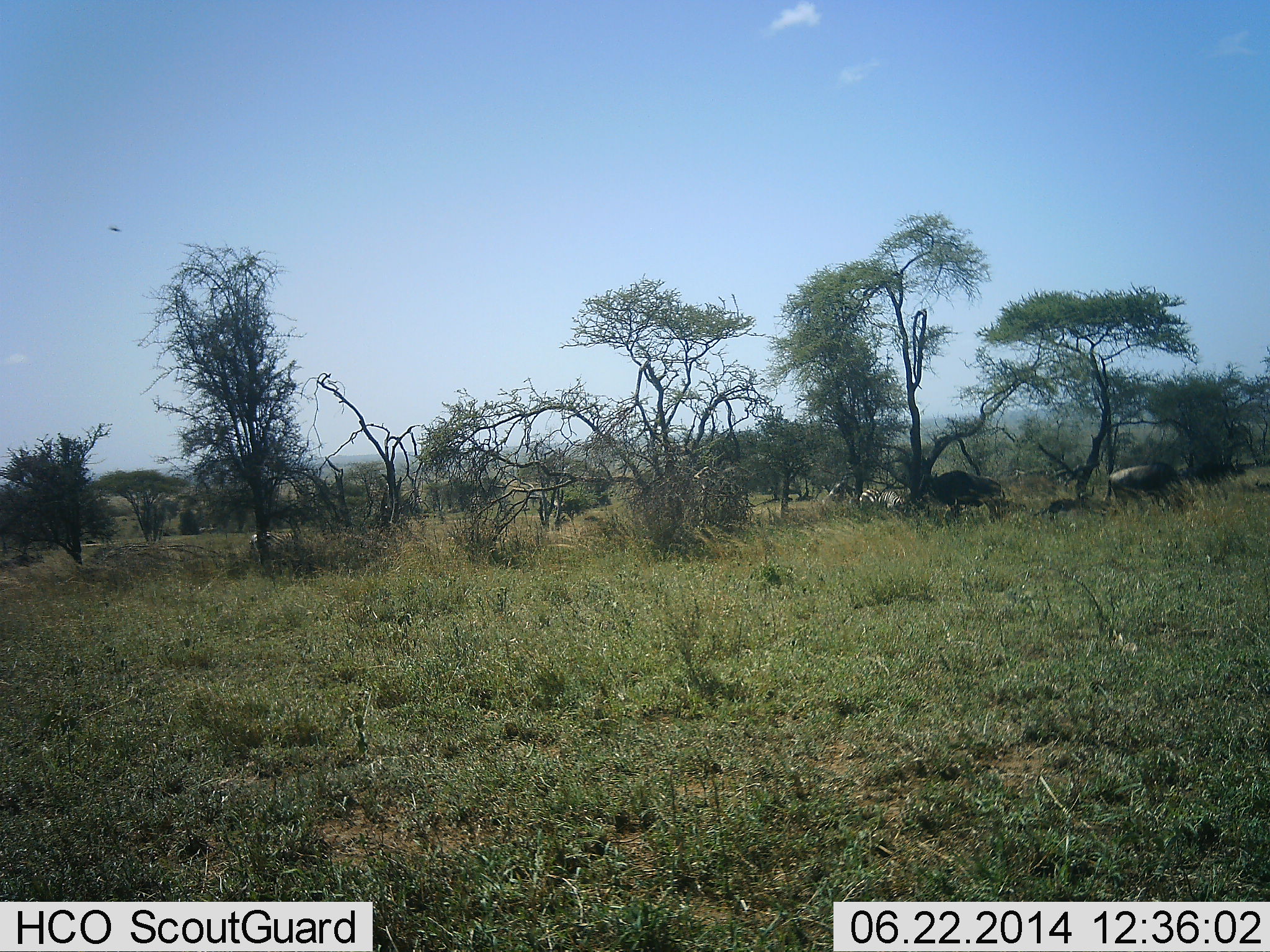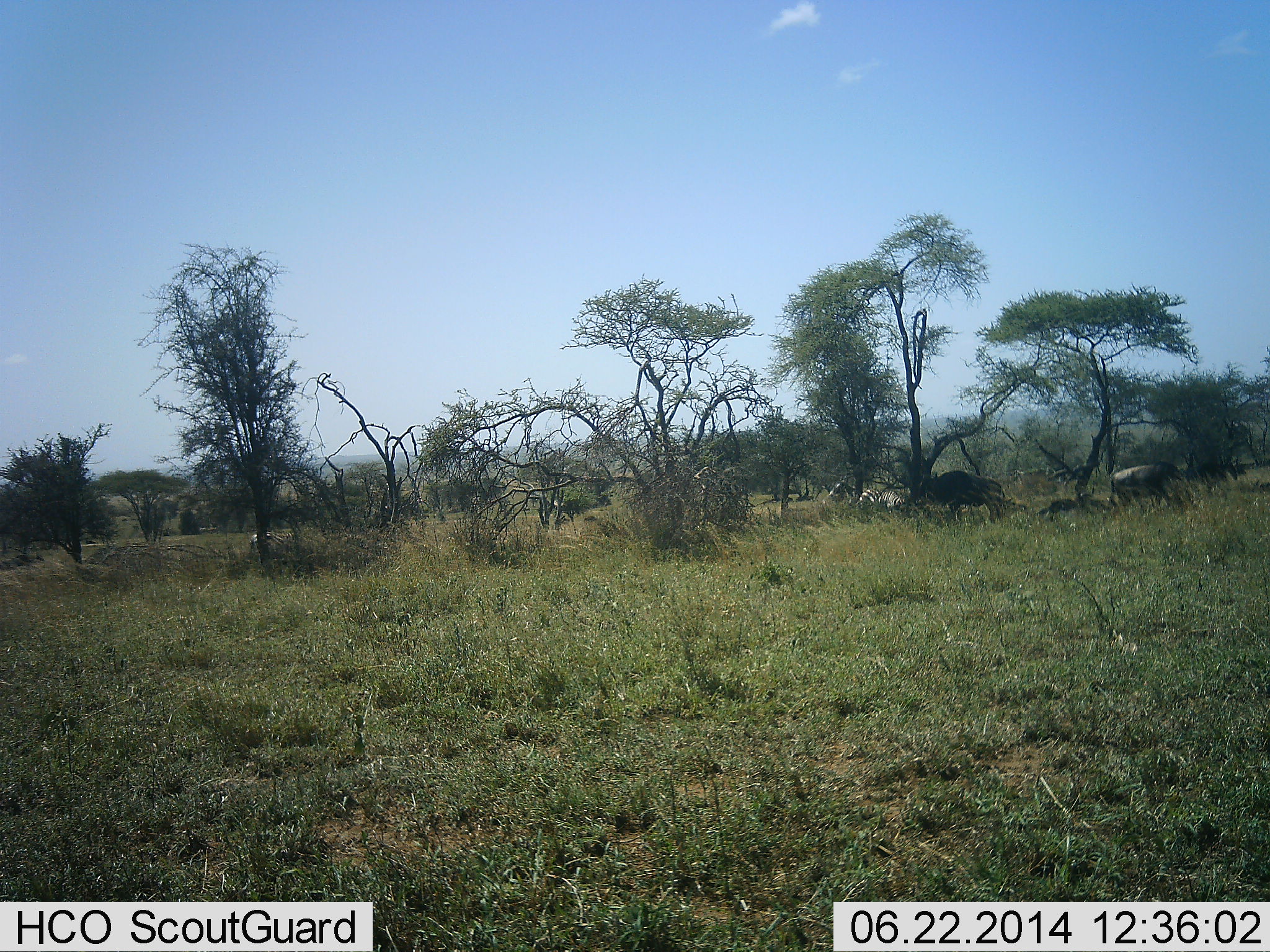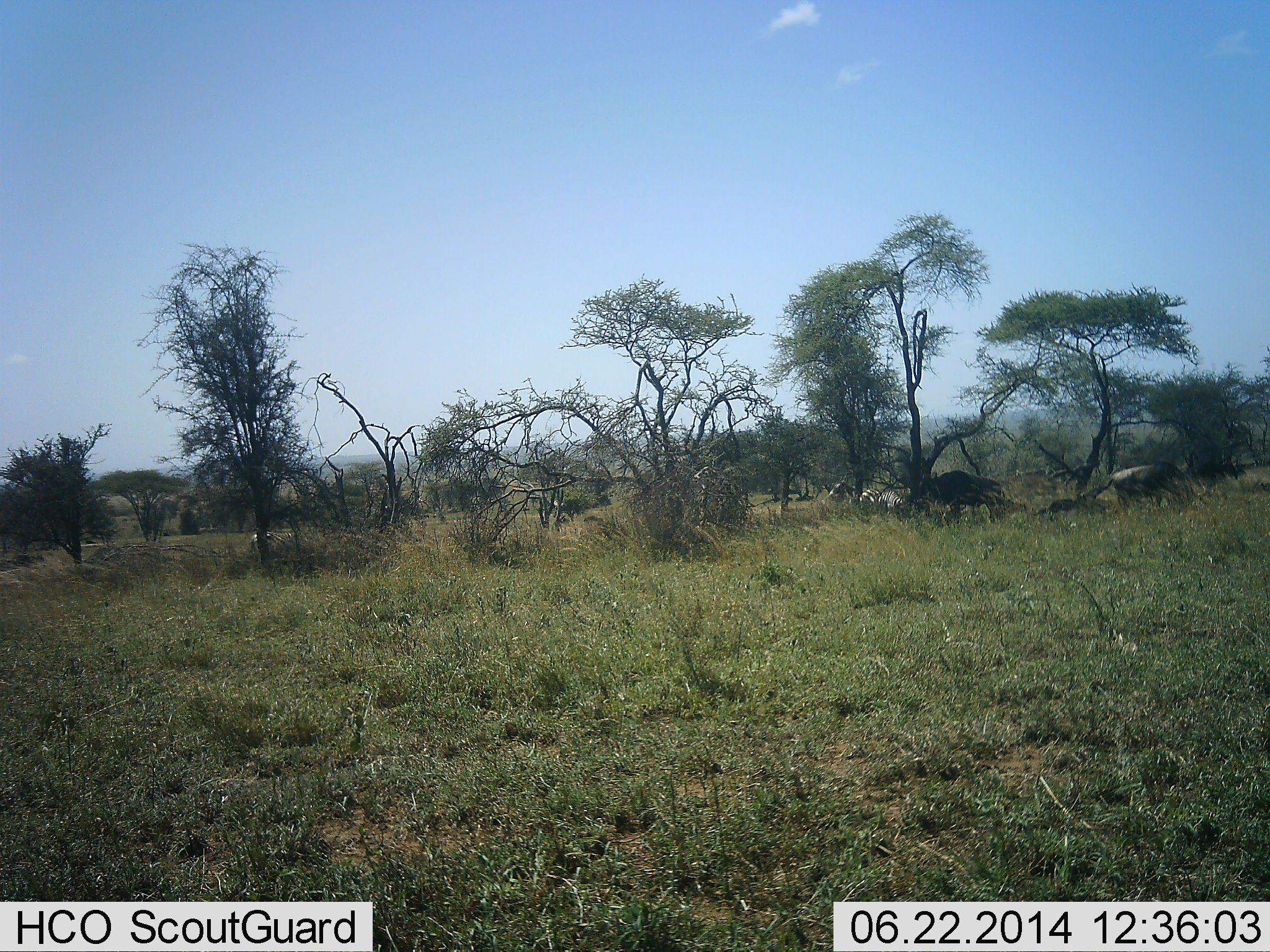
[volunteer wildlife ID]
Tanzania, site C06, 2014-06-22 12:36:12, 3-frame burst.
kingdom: Animalia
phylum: Chordata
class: Mammalia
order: Artiodactyla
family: Bovidae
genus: Connochaetes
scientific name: Connochaetes taurinus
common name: blue wildebeest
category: wildebeest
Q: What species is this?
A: Wildebeest (blue wildebeest) (Connochaetes taurinus).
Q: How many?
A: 3.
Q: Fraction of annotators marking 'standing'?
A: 77%.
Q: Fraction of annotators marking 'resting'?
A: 23%.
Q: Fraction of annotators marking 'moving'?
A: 8%.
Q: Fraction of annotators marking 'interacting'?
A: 0%.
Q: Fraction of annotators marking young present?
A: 8%.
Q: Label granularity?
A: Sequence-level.